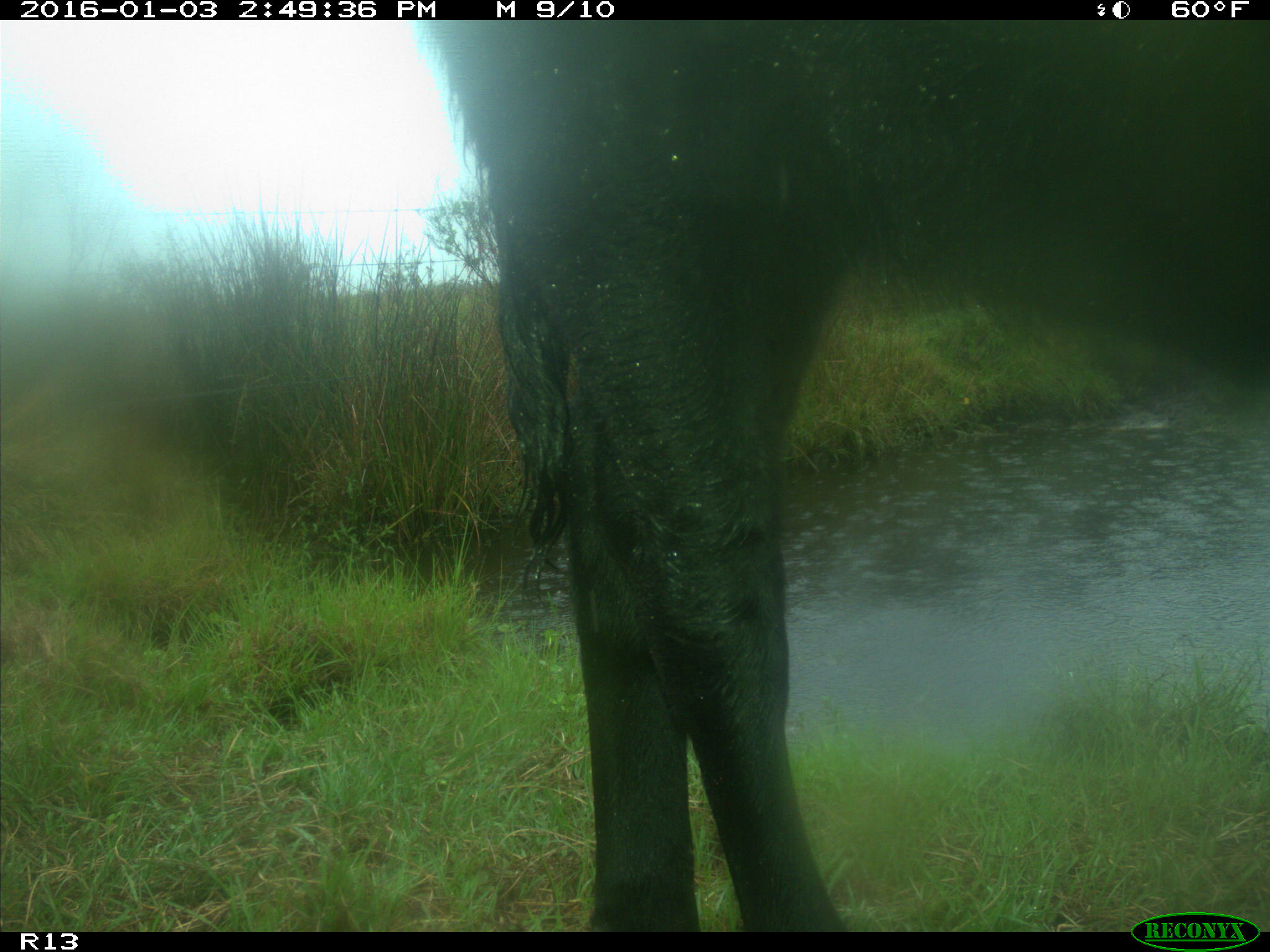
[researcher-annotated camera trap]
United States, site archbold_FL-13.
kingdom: Animalia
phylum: Chordata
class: Mammalia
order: Artiodactyla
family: Bovidae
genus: Bos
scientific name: Bos taurus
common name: domestic cow